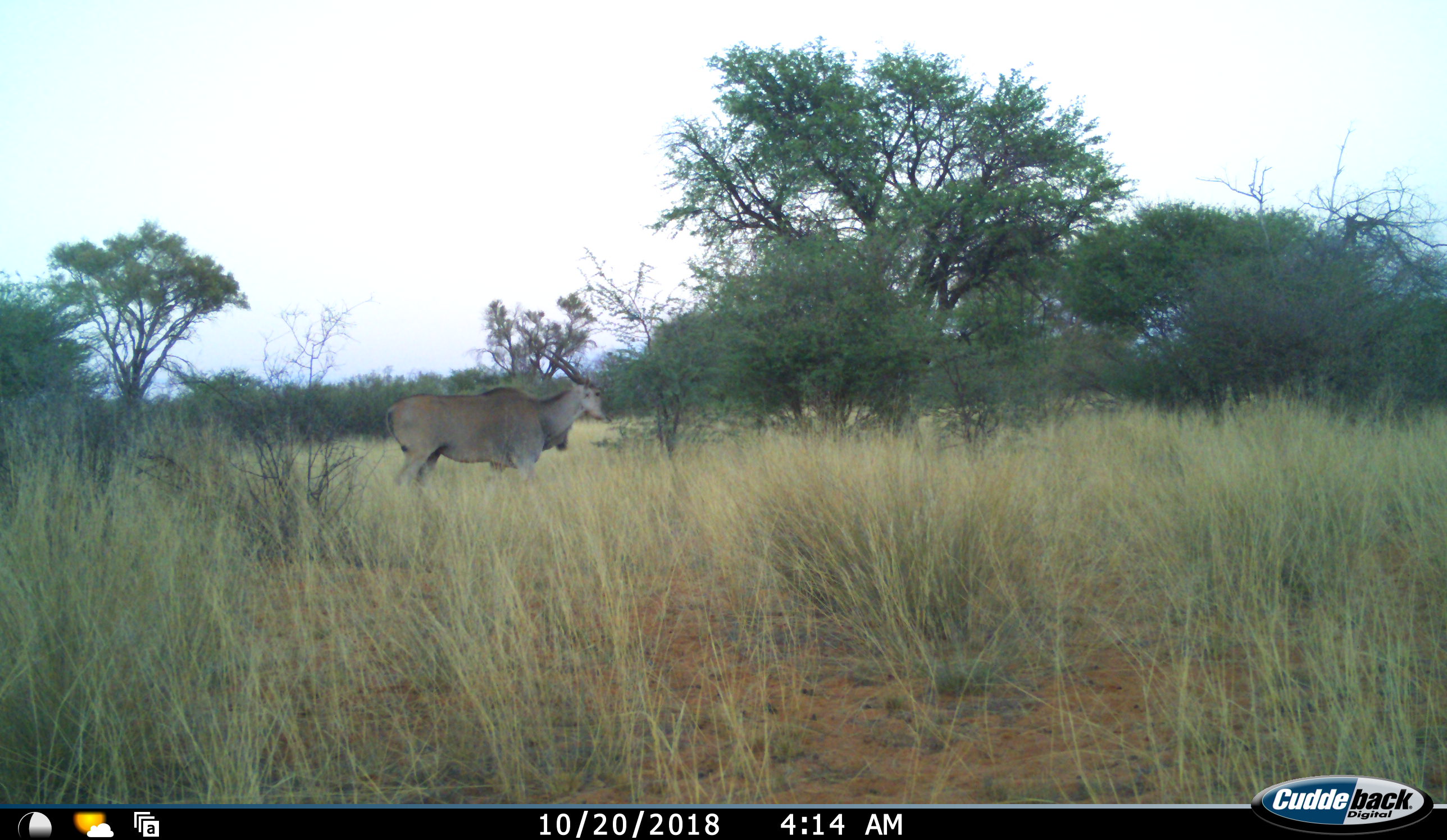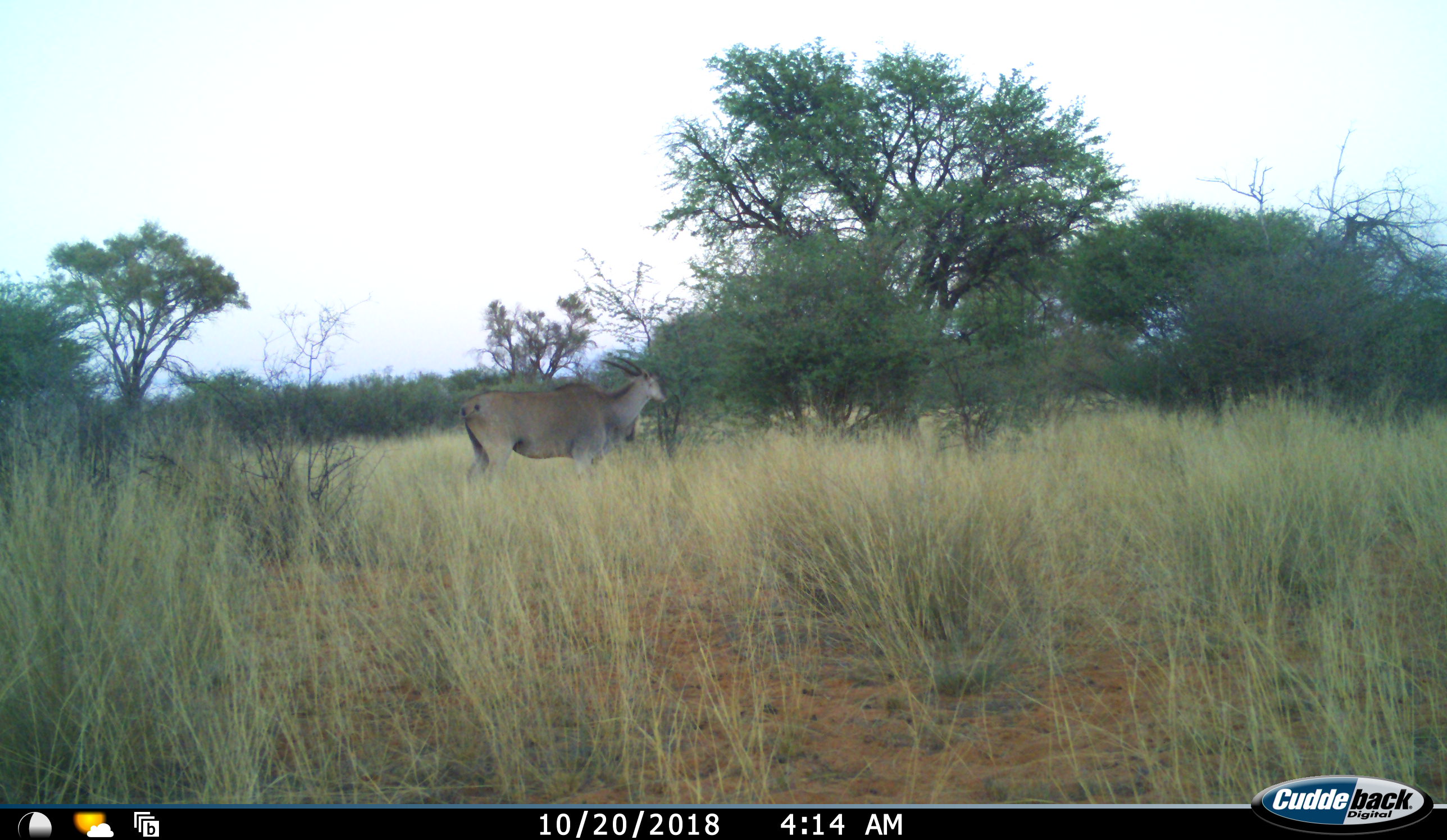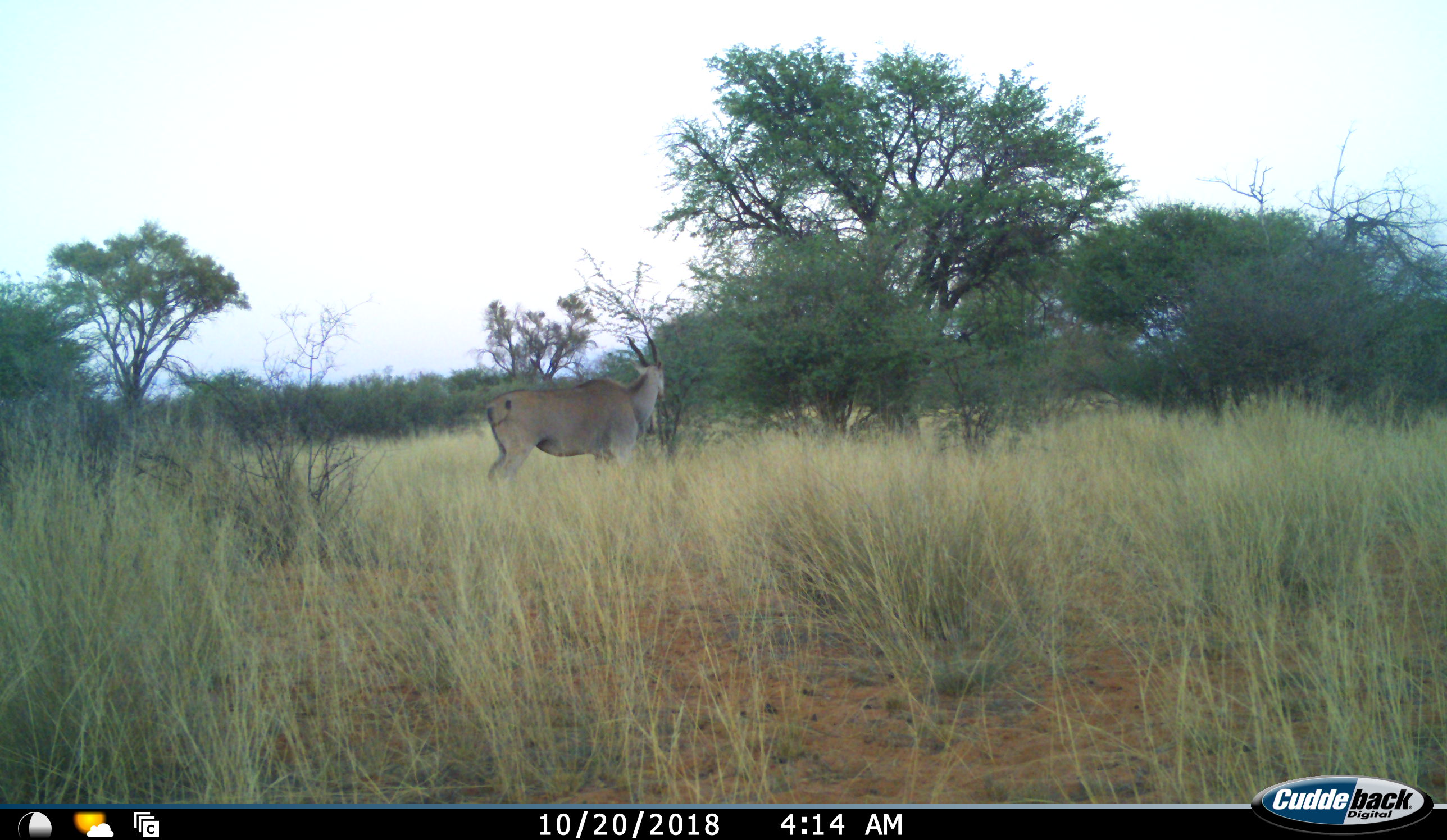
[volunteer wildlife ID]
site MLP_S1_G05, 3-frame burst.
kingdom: Animalia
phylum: Chordata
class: Mammalia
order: Artiodactyla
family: Bovidae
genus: Tragelaphus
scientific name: Tragelaphus oryx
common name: eland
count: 1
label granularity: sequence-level